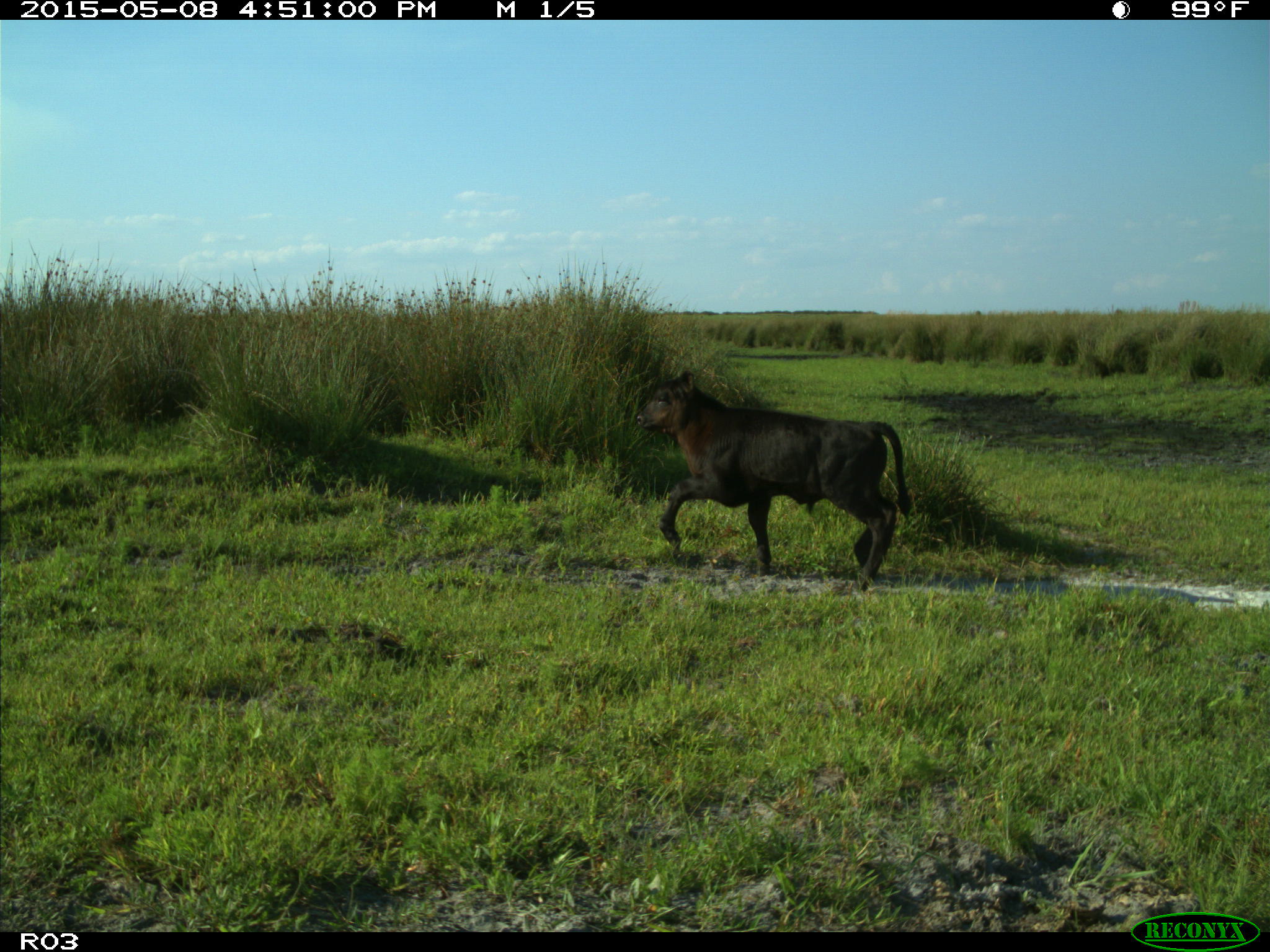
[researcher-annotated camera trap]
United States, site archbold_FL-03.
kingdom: Animalia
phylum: Chordata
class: Mammalia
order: Artiodactyla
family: Bovidae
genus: Bos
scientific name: Bos taurus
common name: domestic cow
Bos taurus (domestic cow).